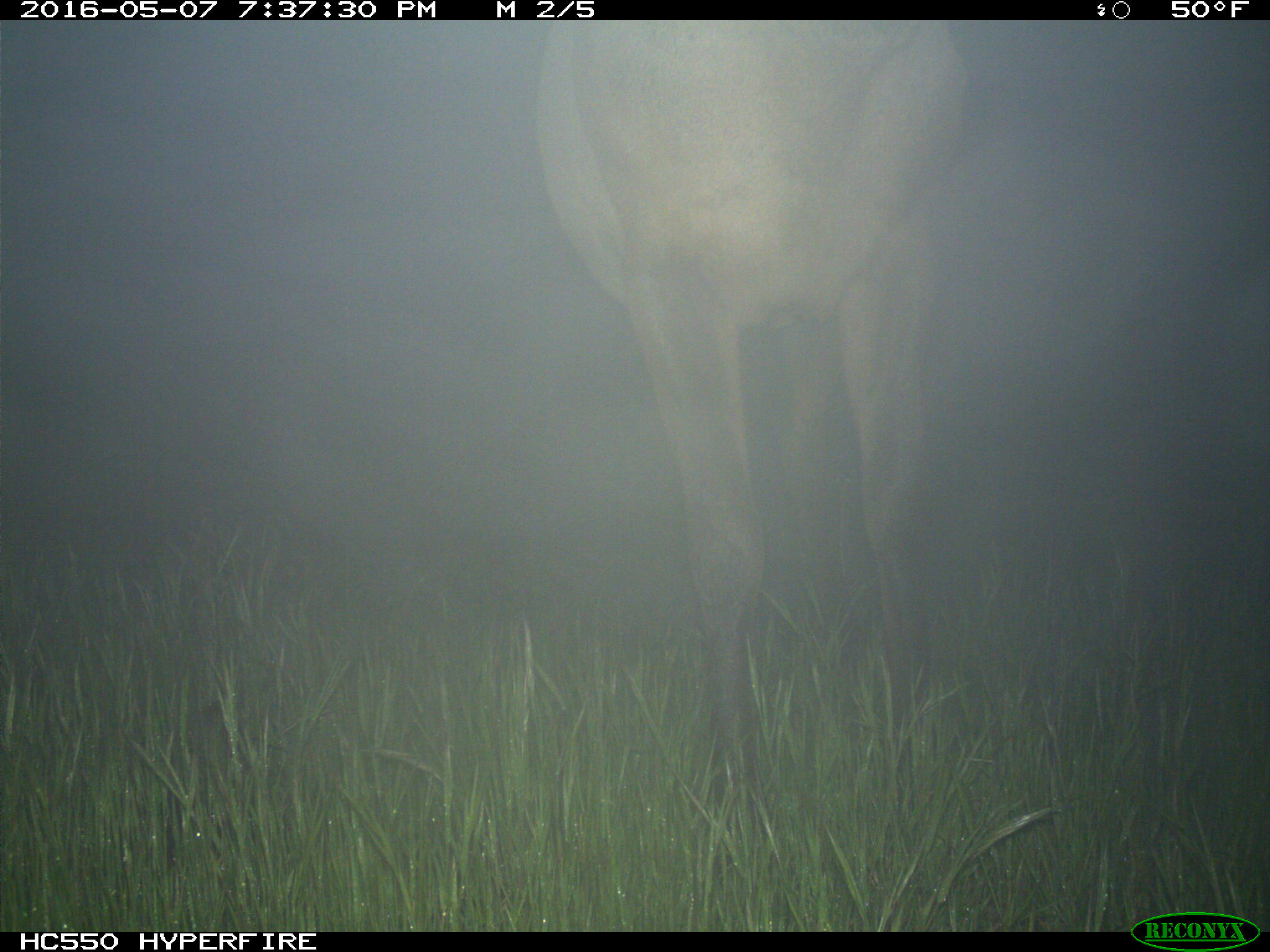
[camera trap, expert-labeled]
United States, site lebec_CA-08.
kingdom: Animalia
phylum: Chordata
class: Mammalia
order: Artiodactyla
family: Cervidae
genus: Cervus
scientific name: Cervus canadensis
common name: elk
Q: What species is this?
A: Cervus canadensis (elk).